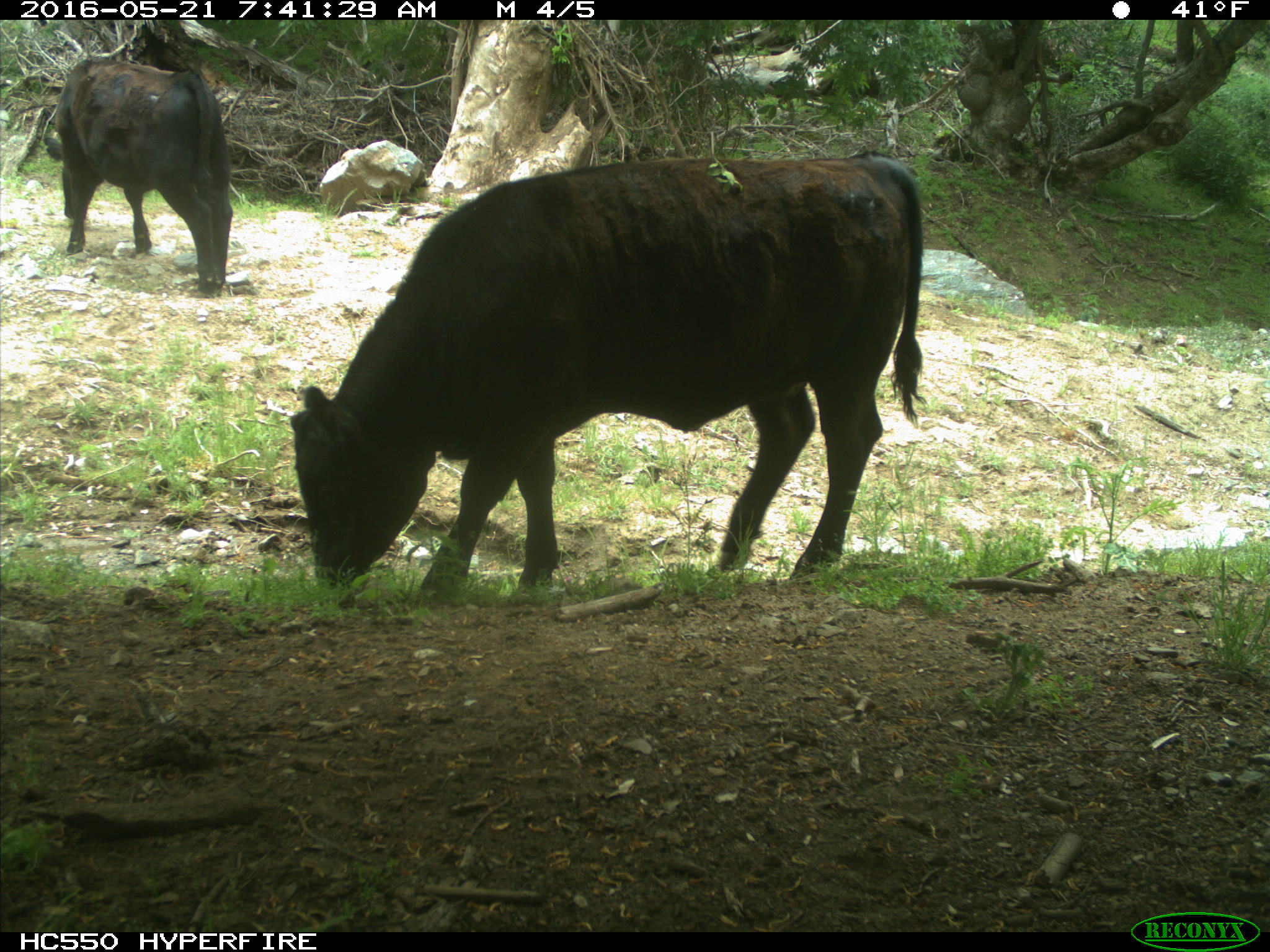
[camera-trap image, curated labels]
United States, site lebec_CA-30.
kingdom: Animalia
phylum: Chordata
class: Mammalia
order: Artiodactyla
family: Bovidae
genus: Bos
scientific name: Bos taurus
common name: domestic cow